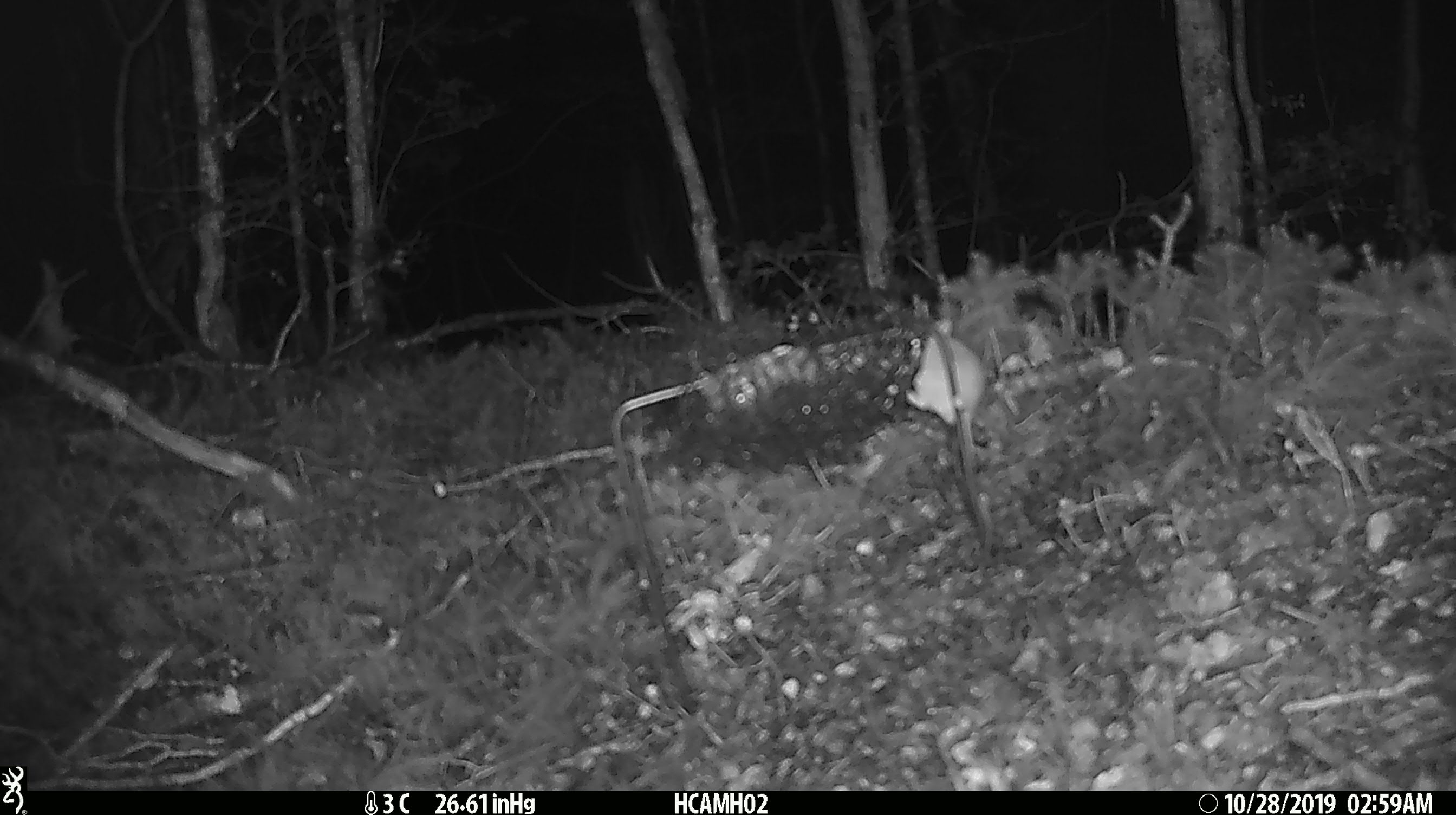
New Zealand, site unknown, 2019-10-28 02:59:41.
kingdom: Animalia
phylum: Chordata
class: Mammalia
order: Rodentia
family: Muridae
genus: Mus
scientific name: Mus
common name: mouse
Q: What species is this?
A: Mouse (Mus).